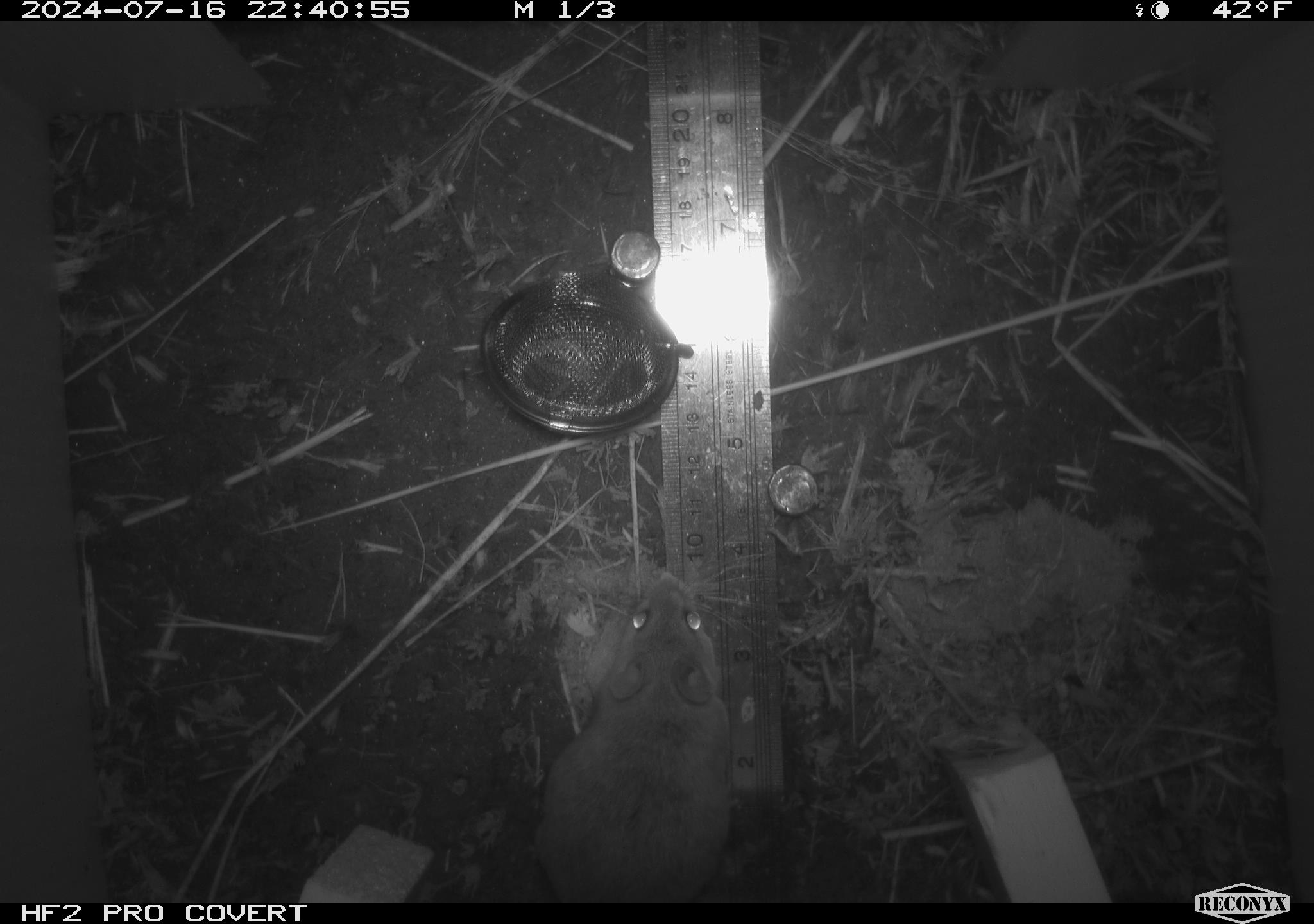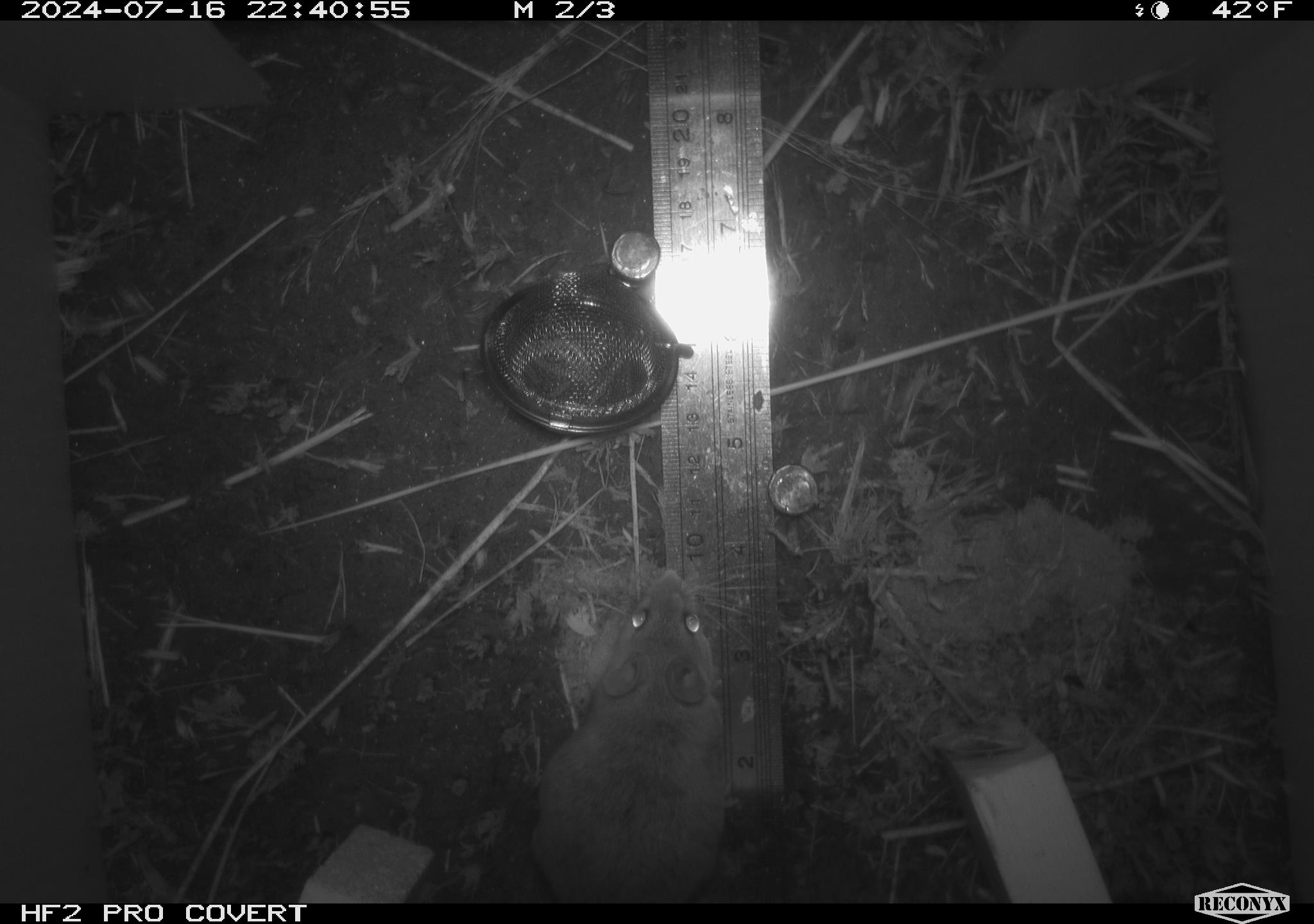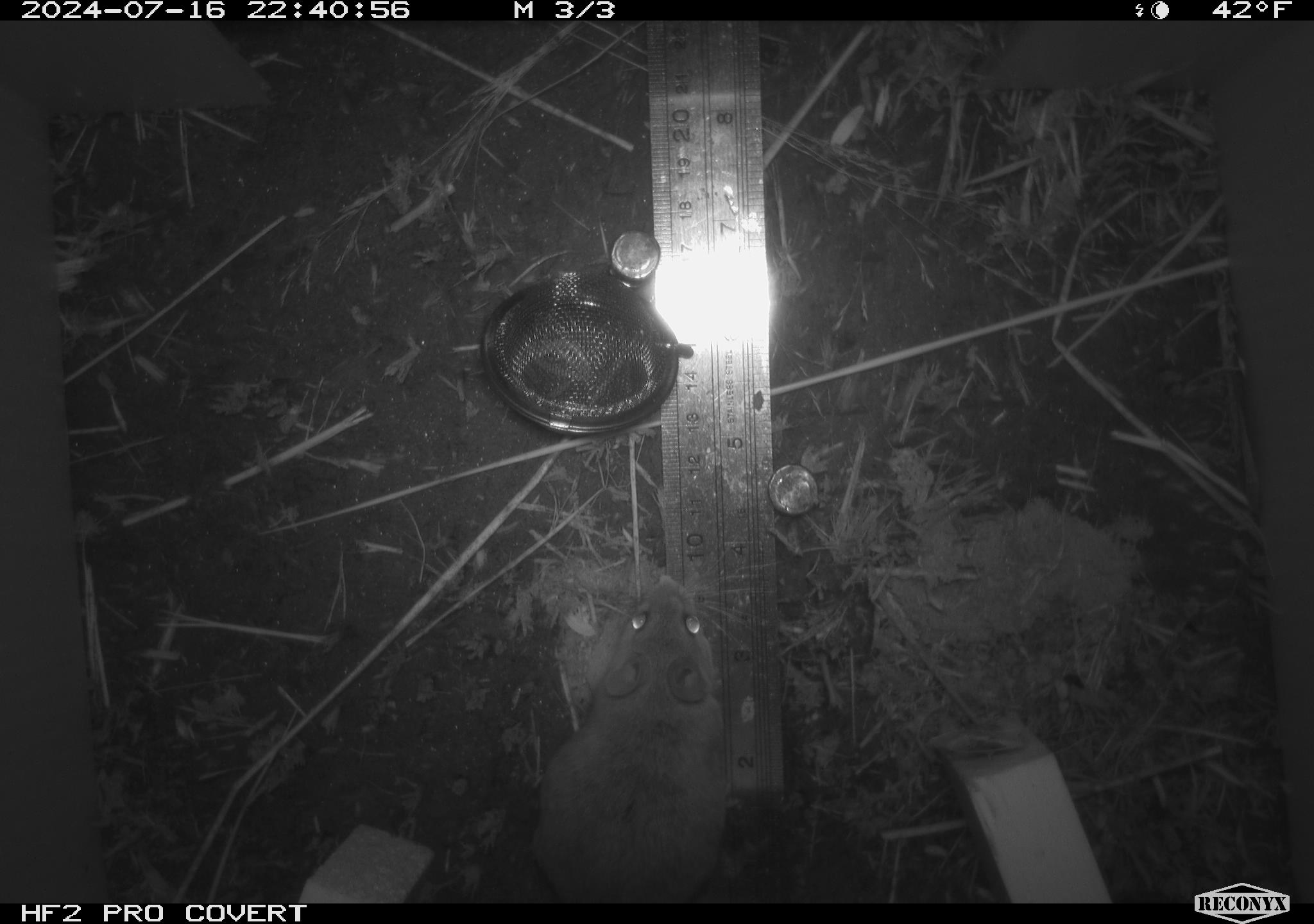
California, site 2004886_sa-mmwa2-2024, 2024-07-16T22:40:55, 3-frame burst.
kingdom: Animalia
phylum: Chordata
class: Mammalia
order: Rodentia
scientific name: Rodentia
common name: mouse species